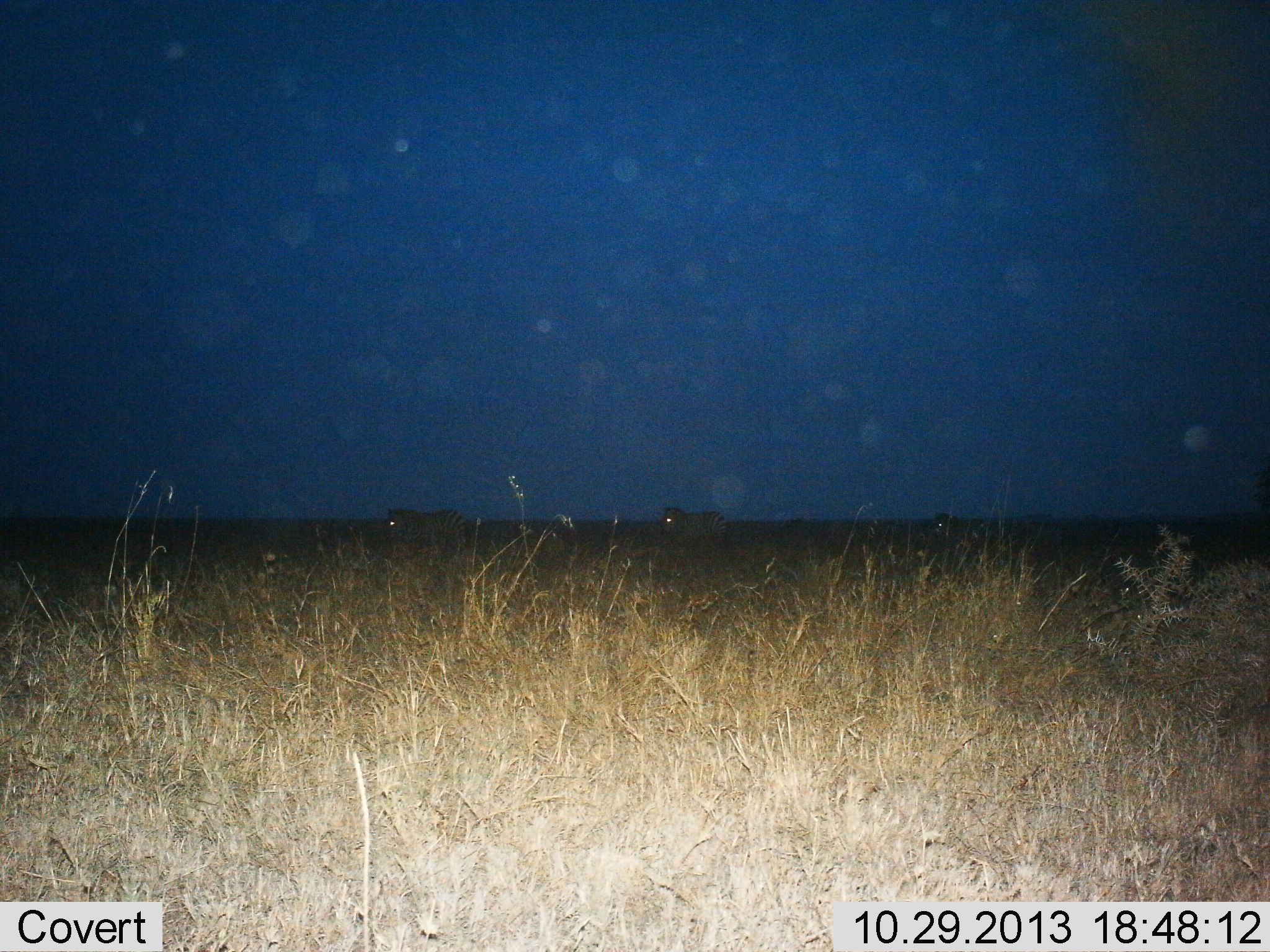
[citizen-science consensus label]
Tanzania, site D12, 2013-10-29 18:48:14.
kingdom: Animalia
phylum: Chordata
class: Mammalia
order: Perissodactyla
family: Equidae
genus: Equus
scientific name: Equus quagga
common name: plains zebra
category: zebra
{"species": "zebra (plains zebra) (Equus quagga)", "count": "3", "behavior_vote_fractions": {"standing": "32%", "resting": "0%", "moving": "68%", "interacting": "0%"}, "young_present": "0%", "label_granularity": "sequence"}